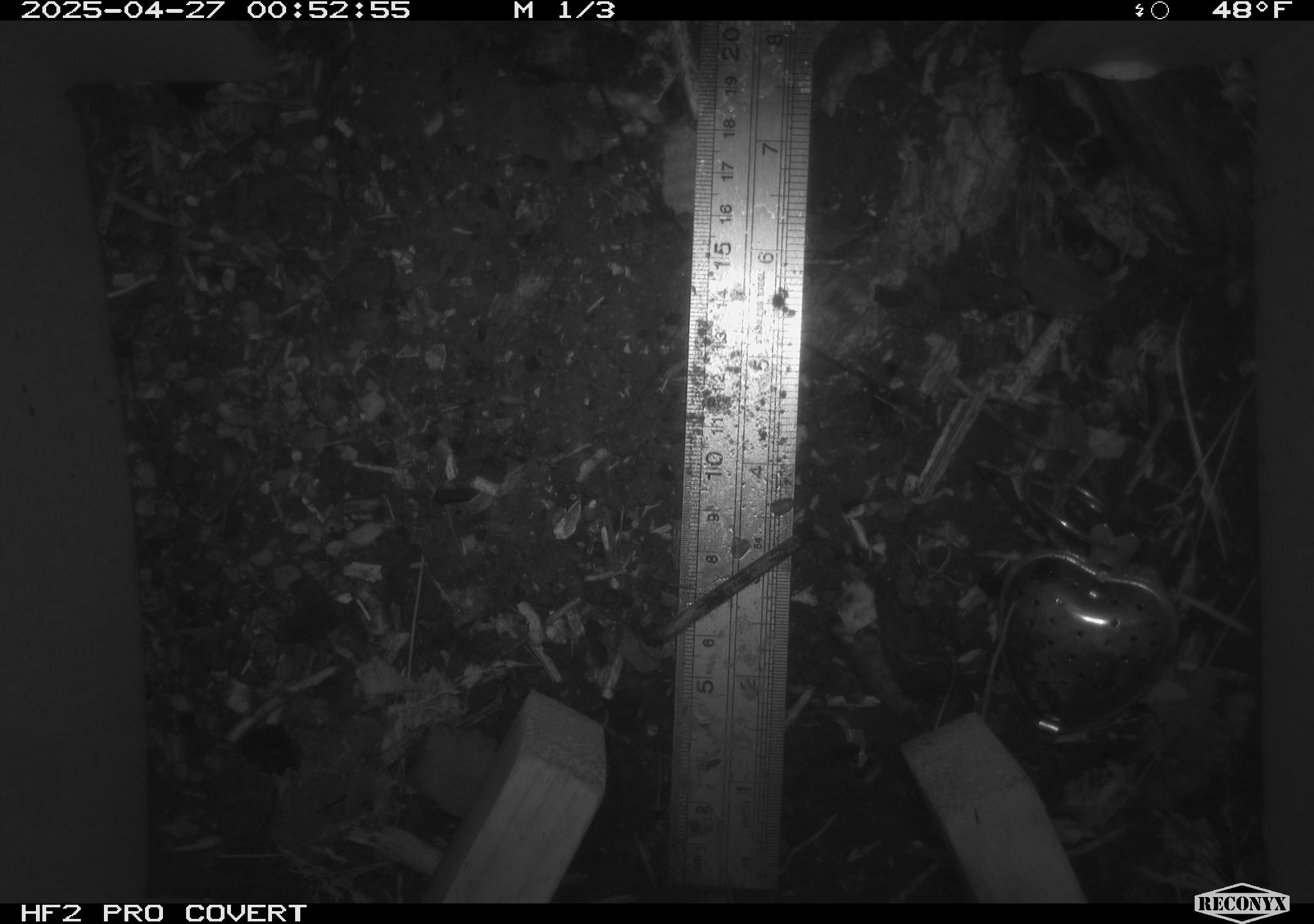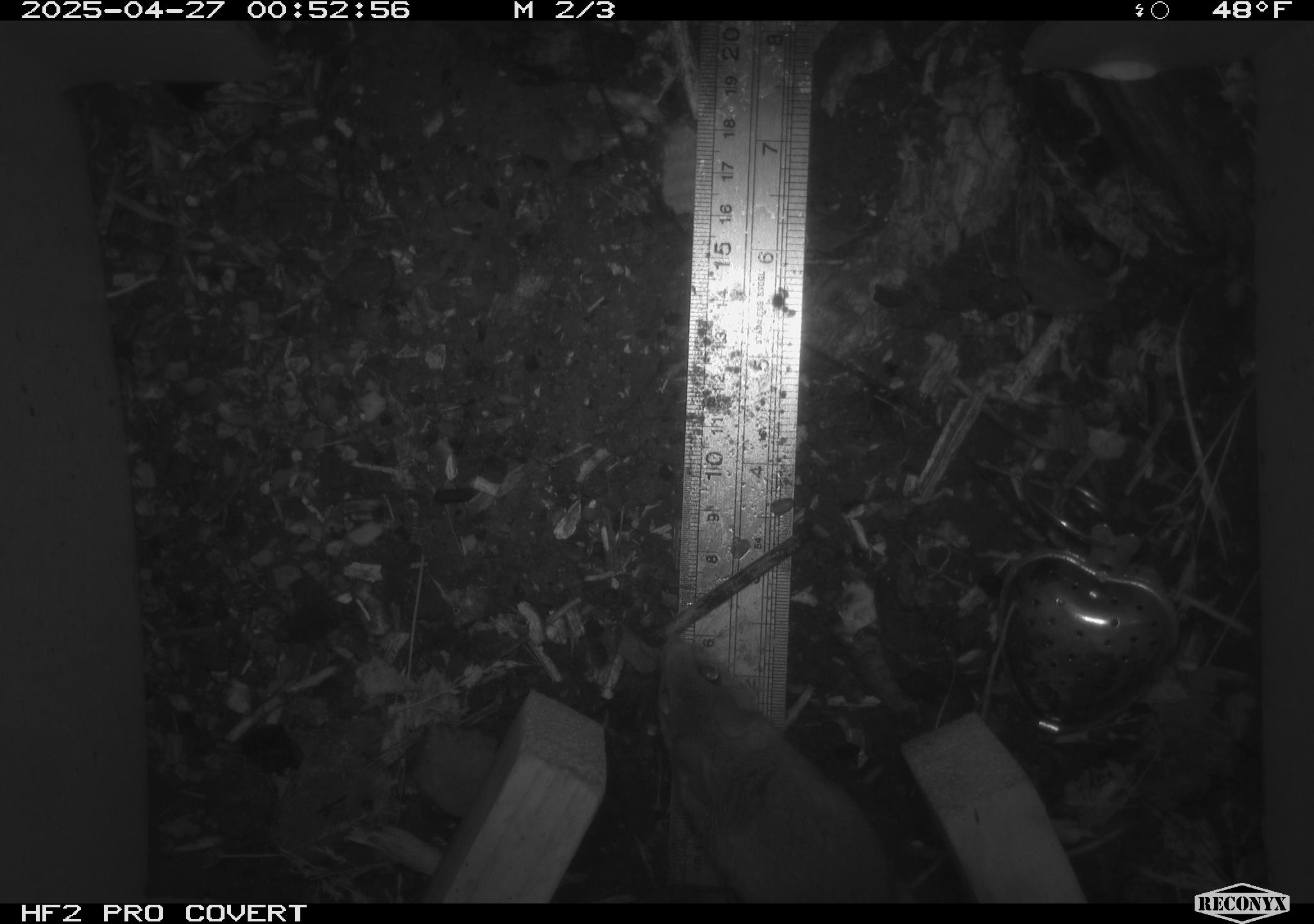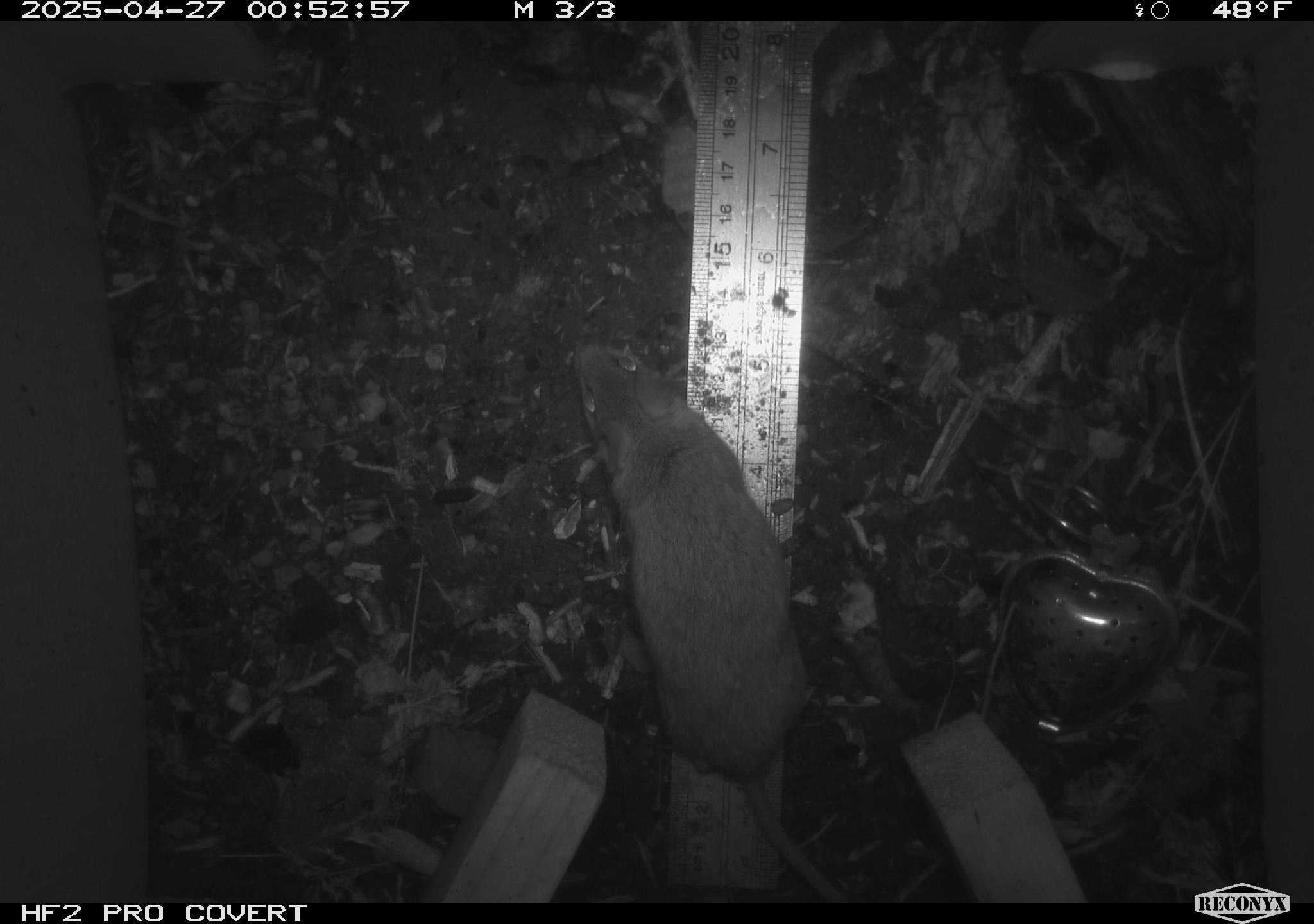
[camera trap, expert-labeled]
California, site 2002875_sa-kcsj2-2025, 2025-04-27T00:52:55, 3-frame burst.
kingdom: Animalia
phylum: Chordata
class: Mammalia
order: Rodentia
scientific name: Rodentia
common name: rodent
Rodent (Rodentia).